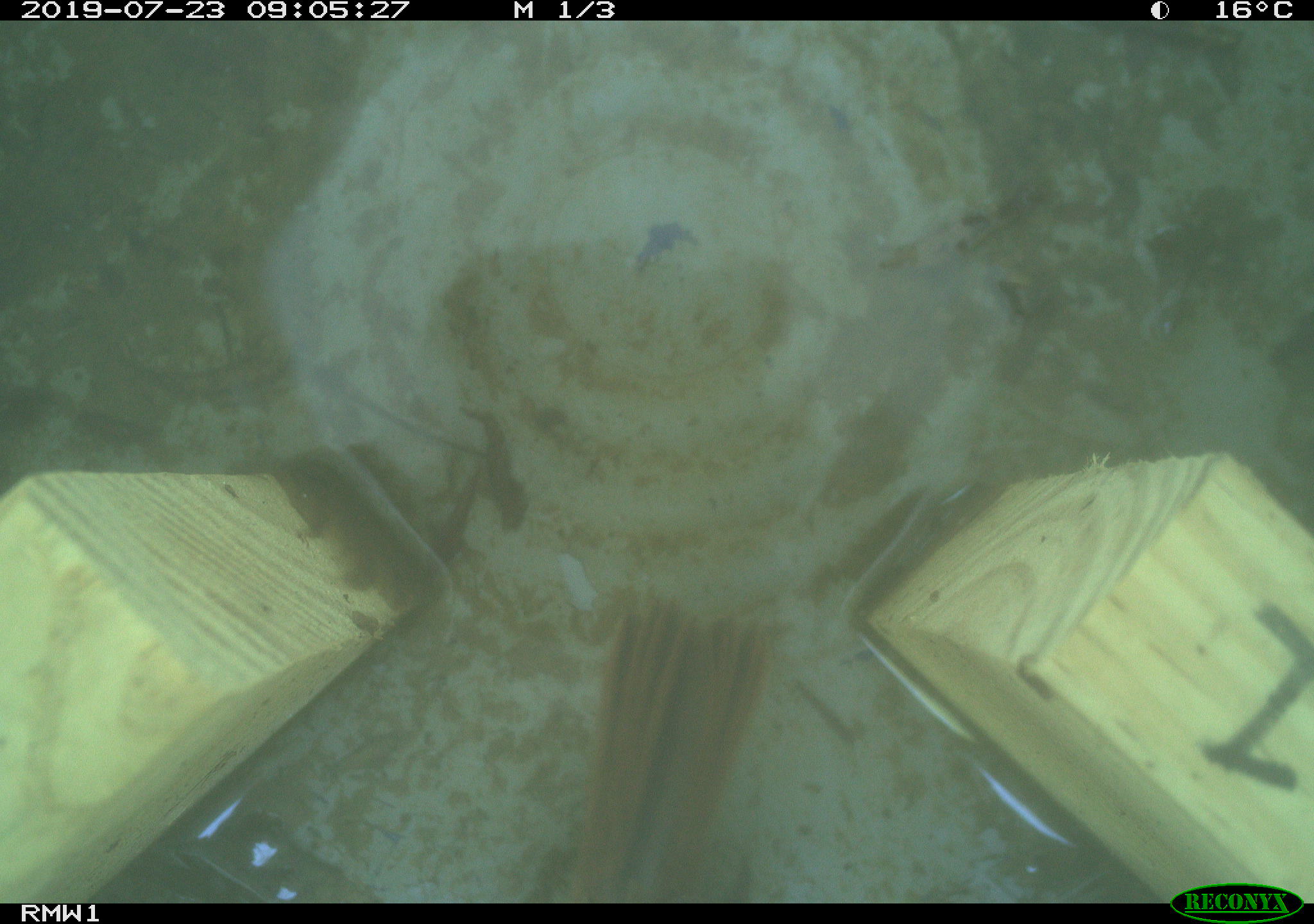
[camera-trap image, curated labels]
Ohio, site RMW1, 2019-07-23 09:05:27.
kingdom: Animalia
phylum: Chordata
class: Aves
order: Passeriformes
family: Passerellidae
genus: Melospiza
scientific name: Melospiza melodia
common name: song sparrow